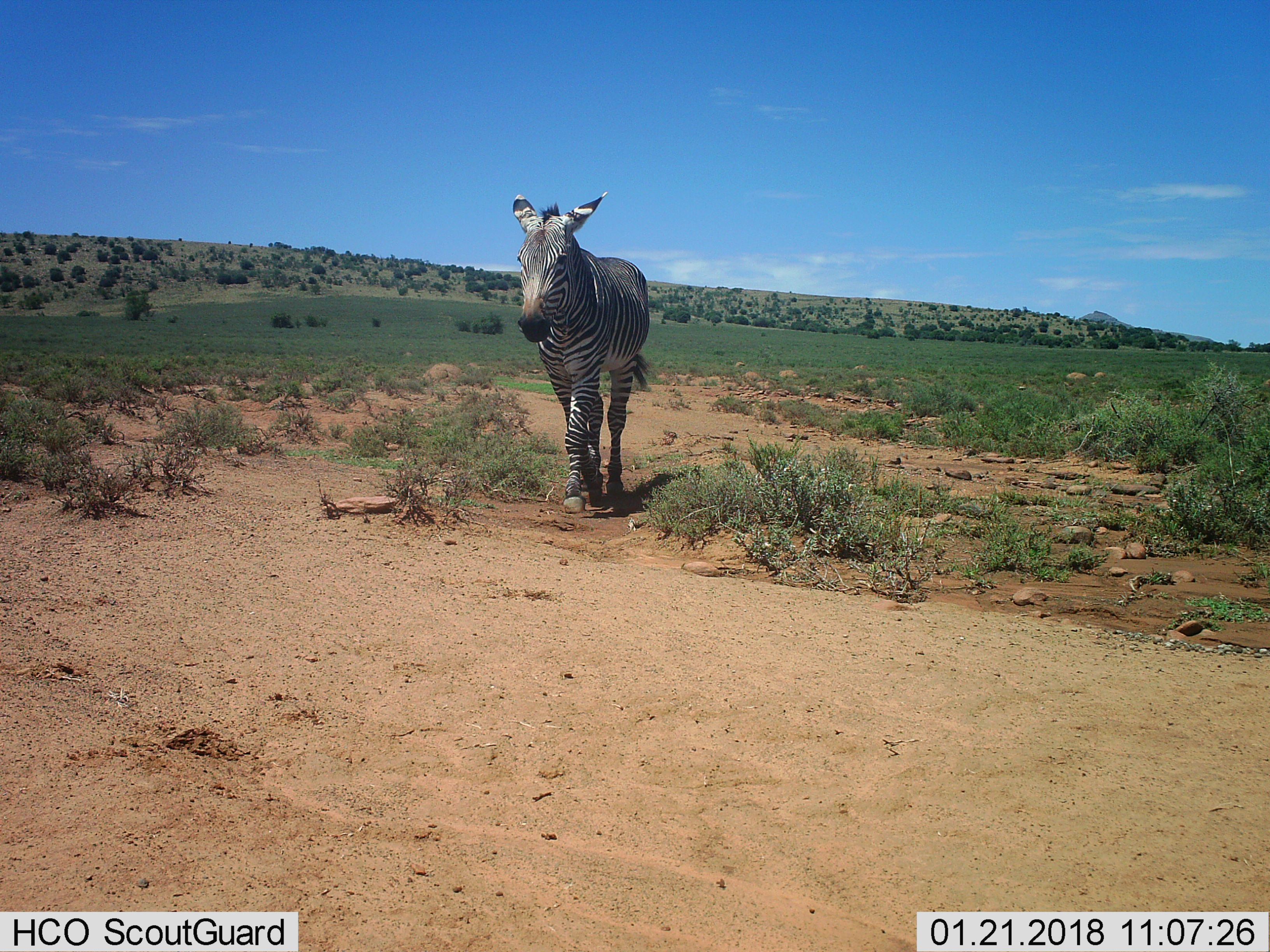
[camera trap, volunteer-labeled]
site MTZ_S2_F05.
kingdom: Animalia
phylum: Chordata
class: Mammalia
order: Perissodactyla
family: Equidae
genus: Equus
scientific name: Equus zebra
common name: mountain zebra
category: zebramountain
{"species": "zebramountain (mountain zebra) (Equus zebra)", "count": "1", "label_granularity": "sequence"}